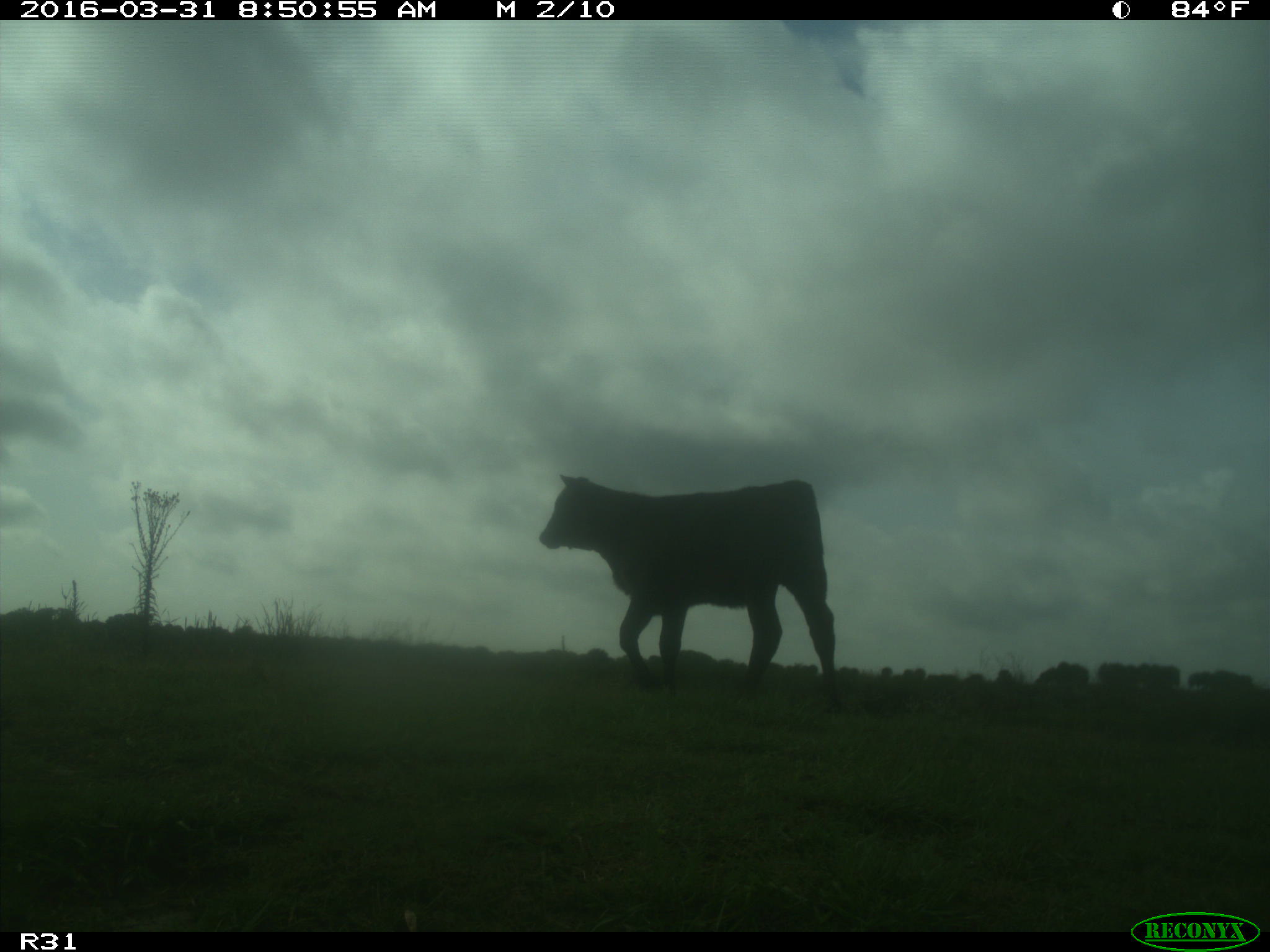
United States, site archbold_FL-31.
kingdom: Animalia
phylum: Chordata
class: Mammalia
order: Artiodactyla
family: Bovidae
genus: Bos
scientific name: Bos taurus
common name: domestic cow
Bos taurus (domestic cow).